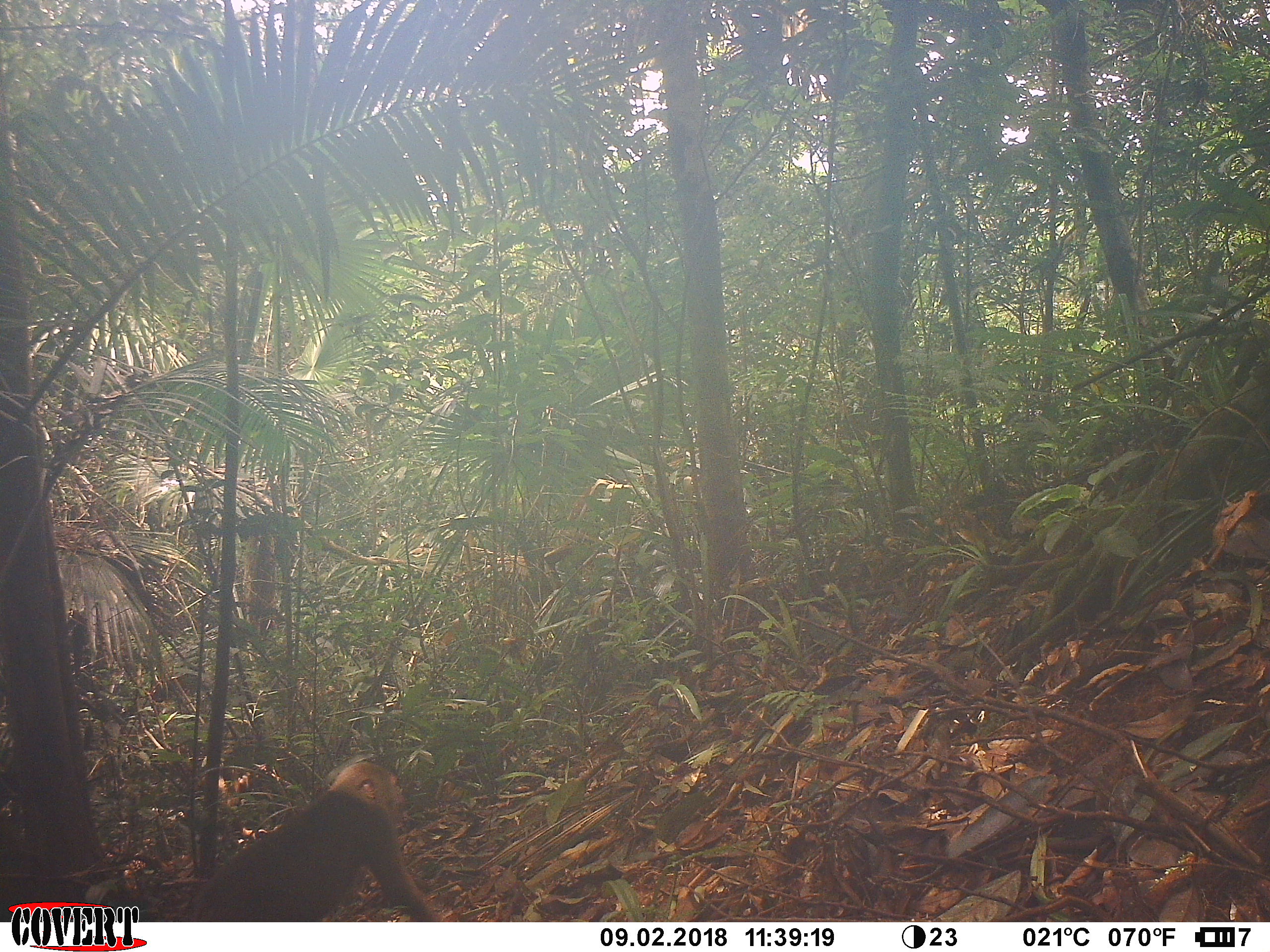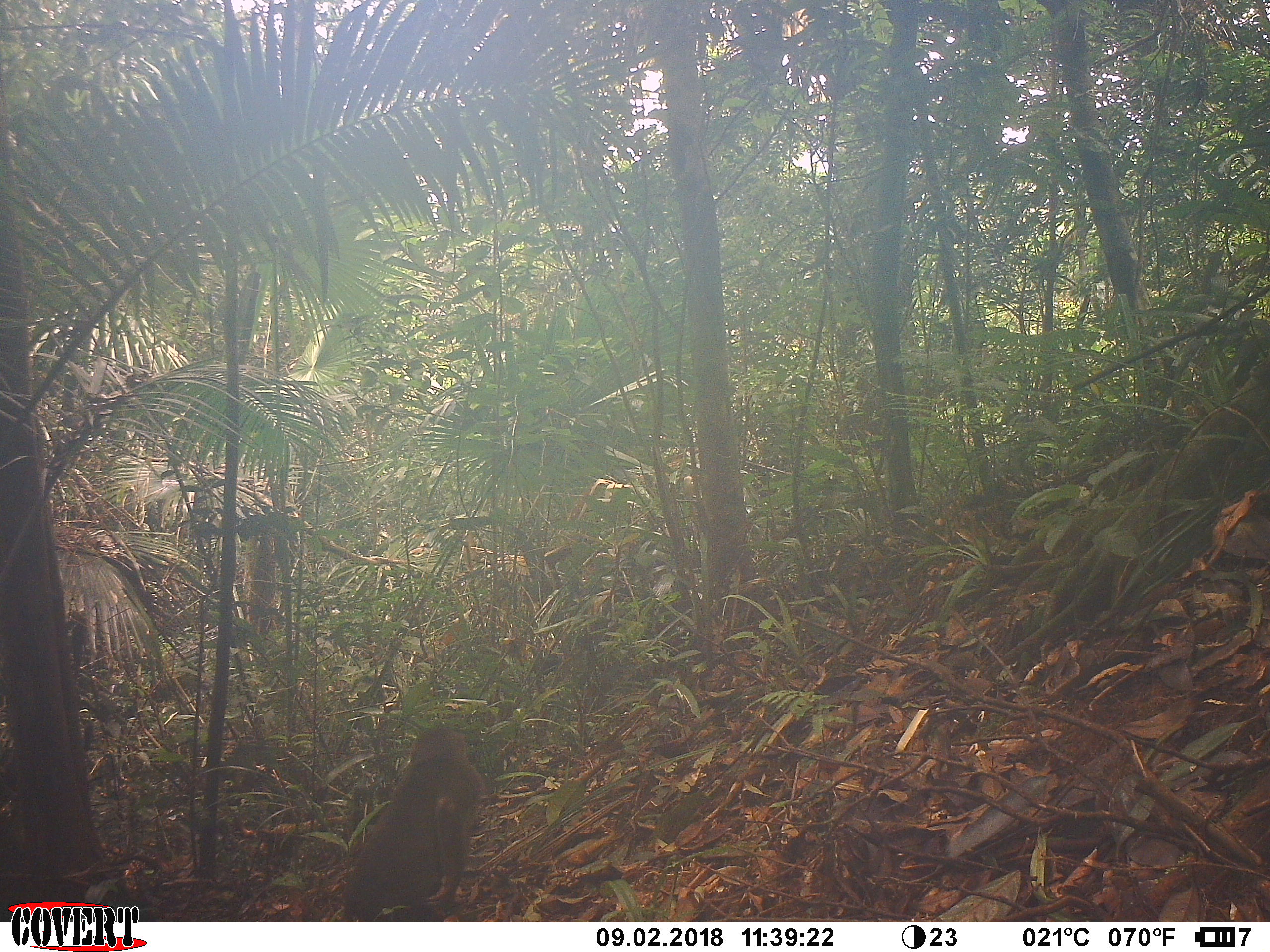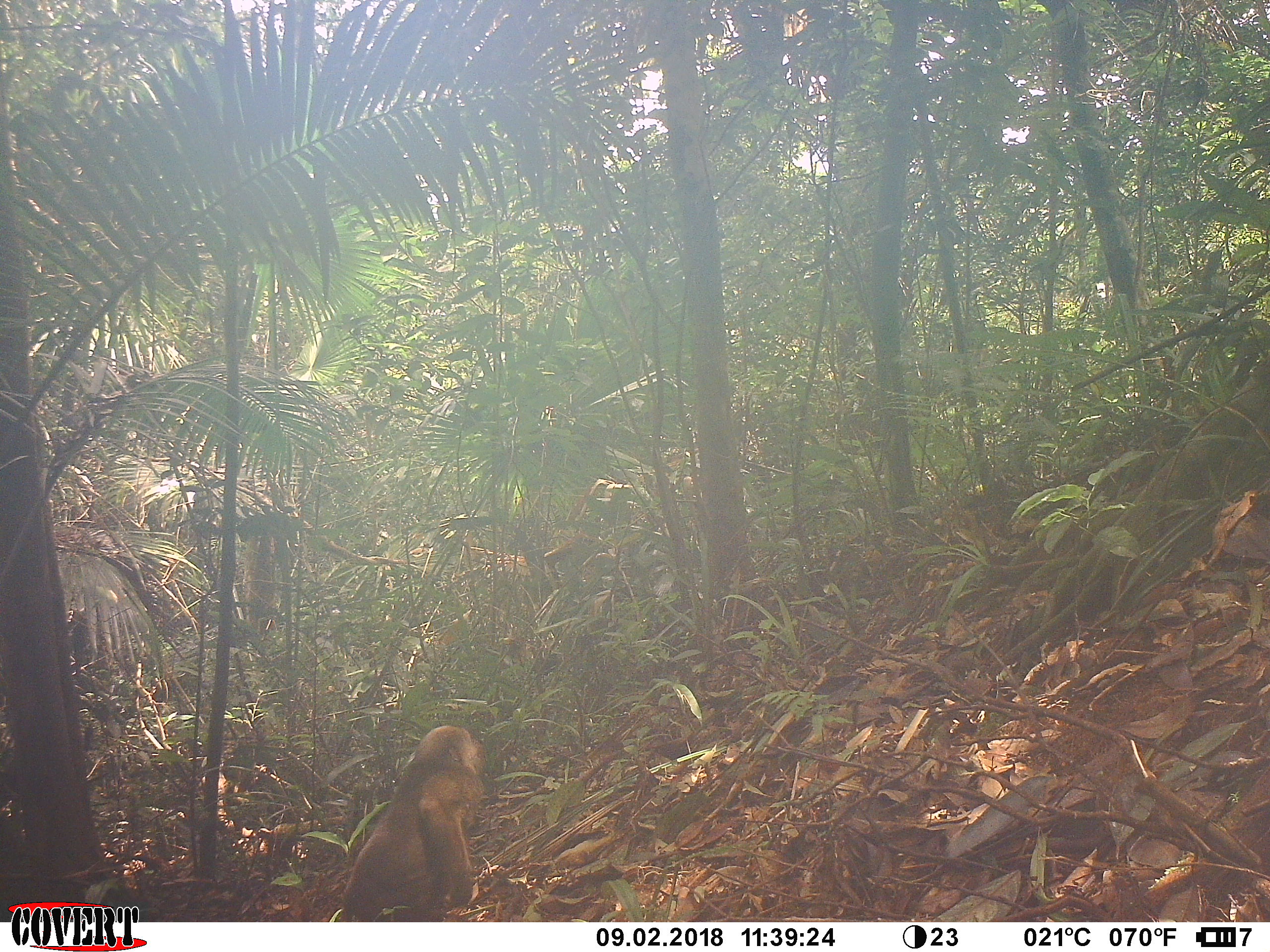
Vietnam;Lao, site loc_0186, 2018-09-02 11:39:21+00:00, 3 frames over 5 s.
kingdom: Animalia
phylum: Chordata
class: Mammalia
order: Primates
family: Cercopithecidae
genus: Macaca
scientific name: Macaca arctoides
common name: stump-tailed macaque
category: stump tailed macaque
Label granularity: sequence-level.